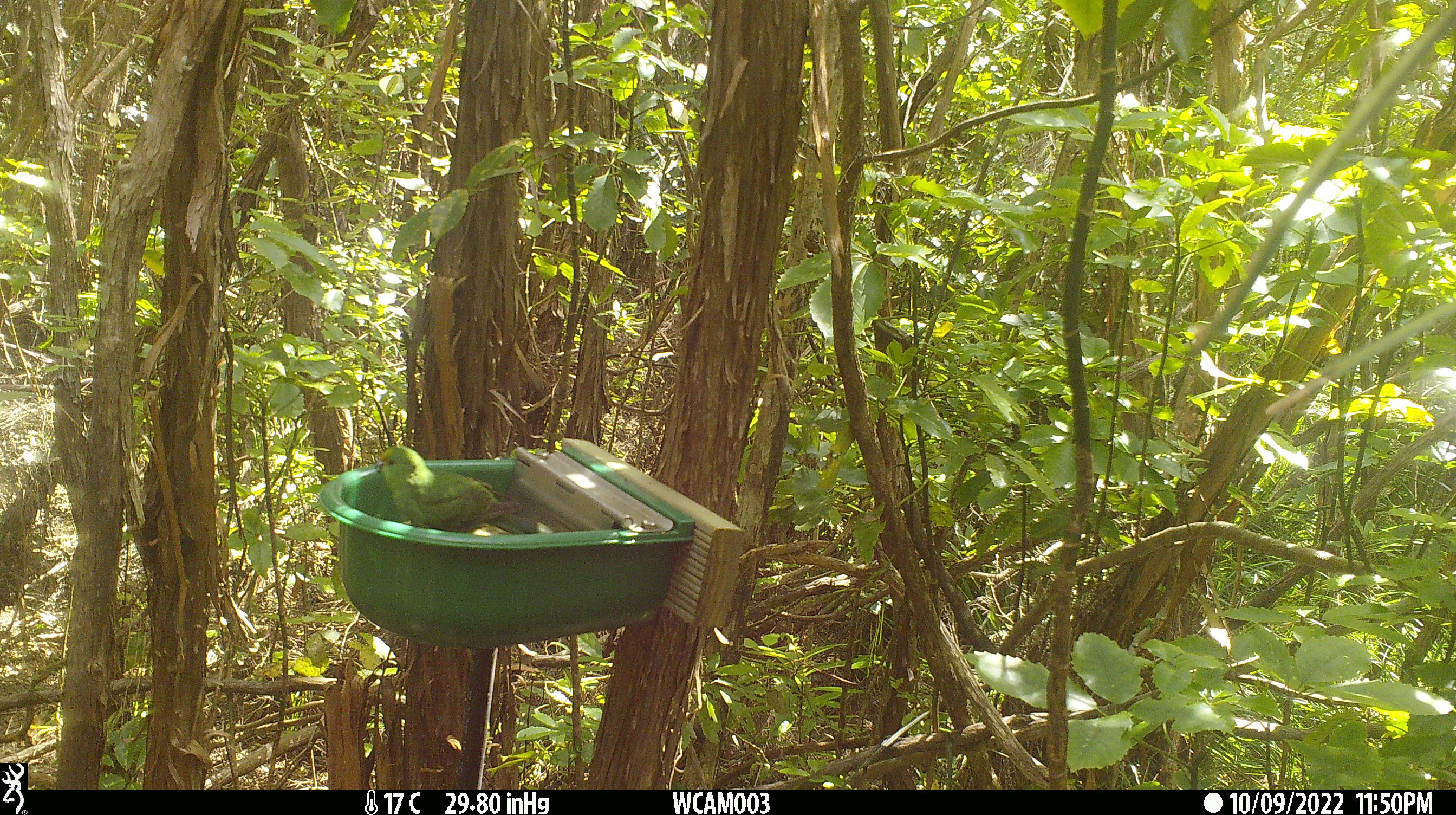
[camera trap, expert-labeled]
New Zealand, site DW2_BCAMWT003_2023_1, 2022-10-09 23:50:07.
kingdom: Animalia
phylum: Chordata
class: Aves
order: Psittaciformes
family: Psittaculidae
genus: Cyanoramphus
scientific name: Cyanoramphus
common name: parakeet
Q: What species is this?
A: Parakeet (Cyanoramphus).